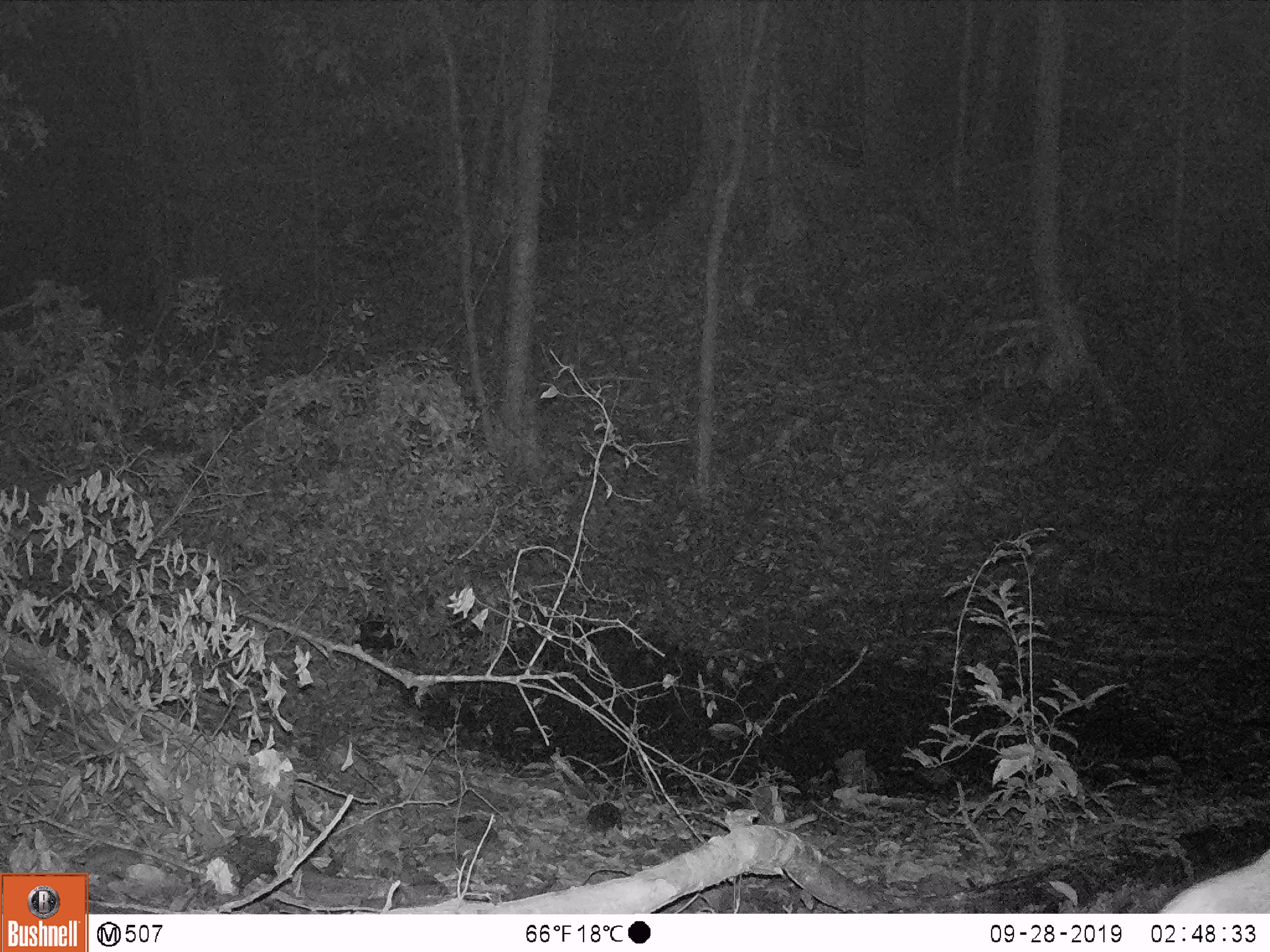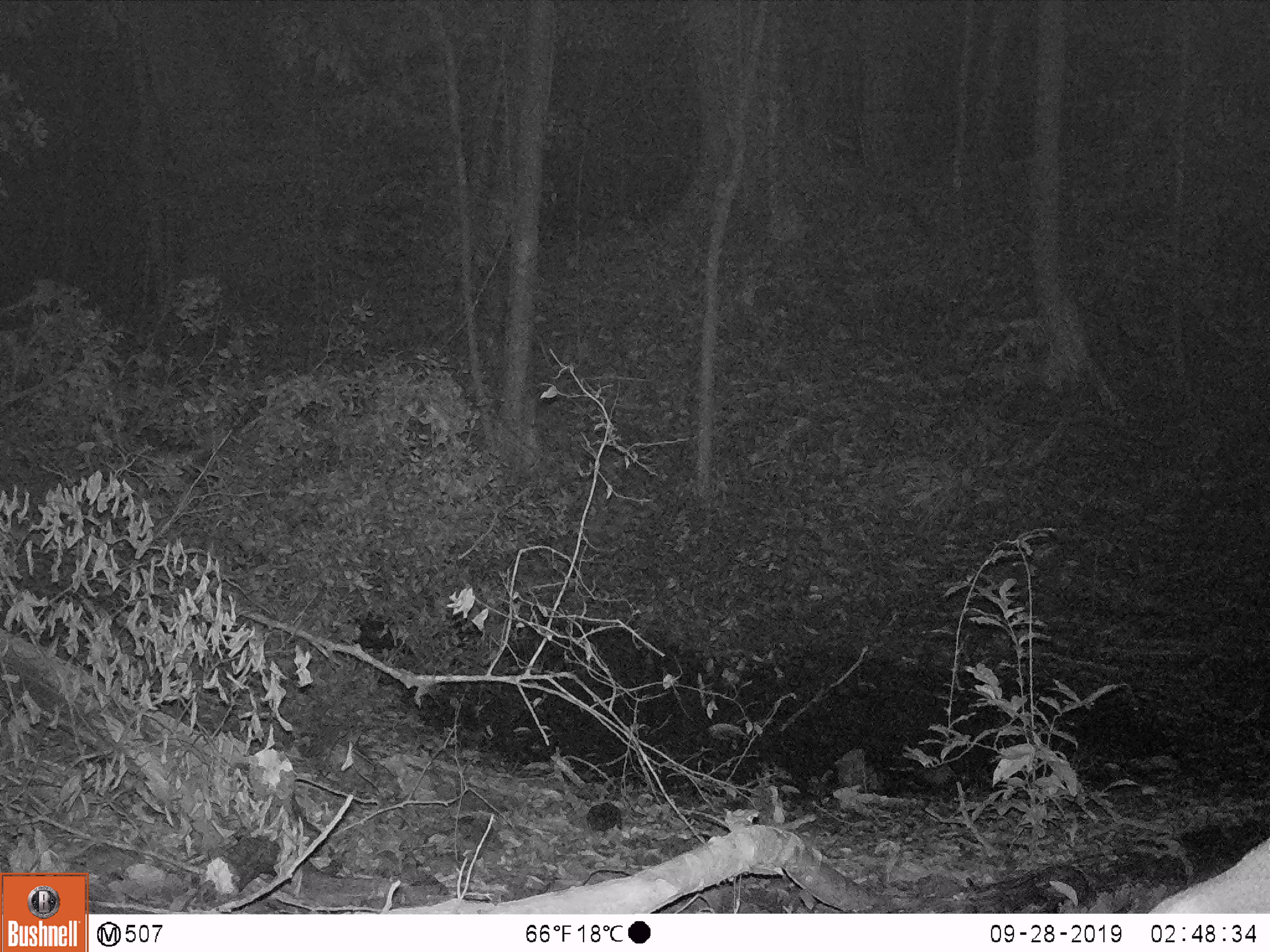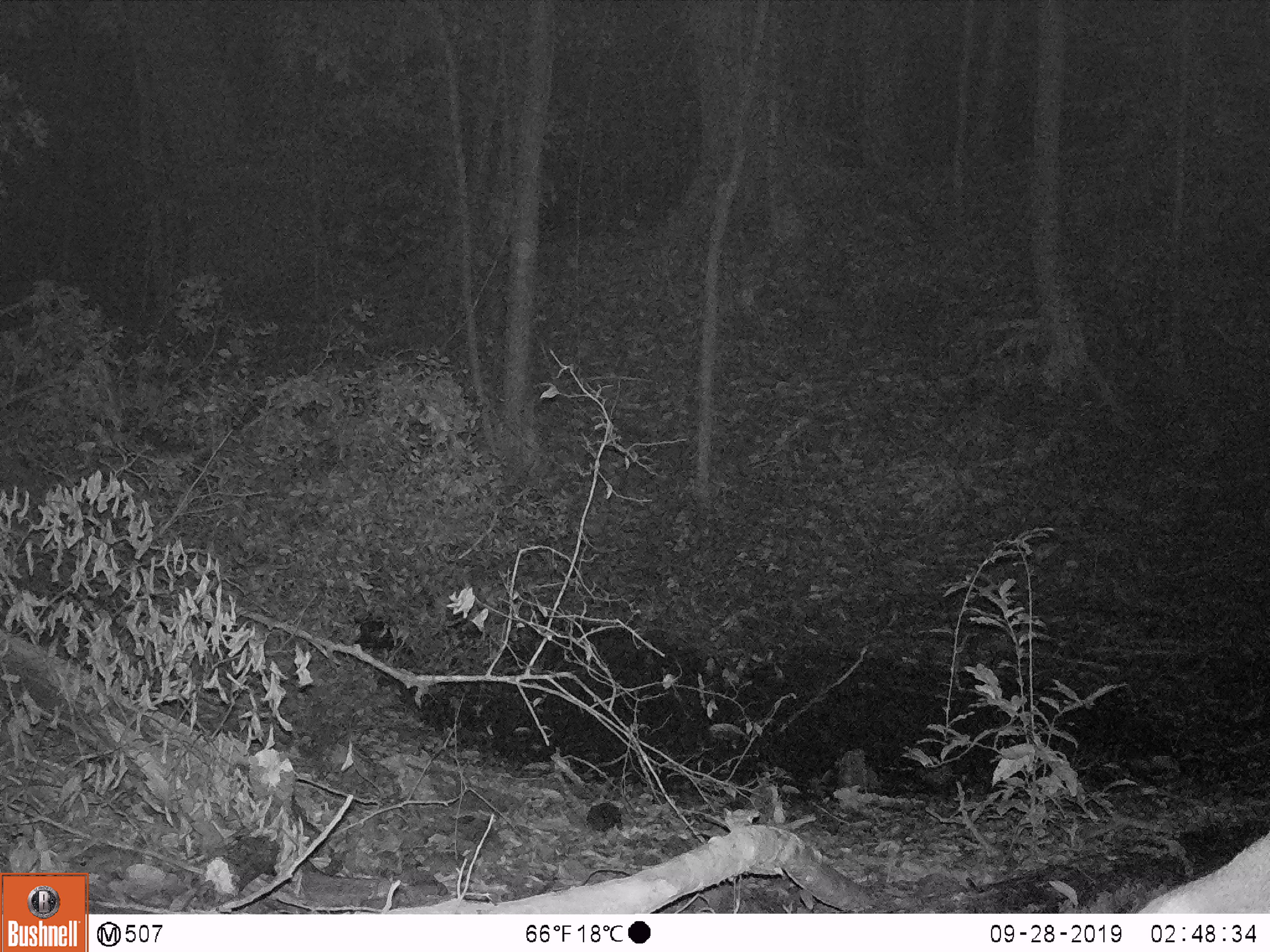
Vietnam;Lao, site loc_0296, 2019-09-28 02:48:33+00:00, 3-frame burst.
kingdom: Animalia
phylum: Chordata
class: Mammalia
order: Artiodactyla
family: Cervidae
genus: Muntiacus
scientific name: Muntiacus vuquangensis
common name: large-antlered muntjac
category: large antlered muntjac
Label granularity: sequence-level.